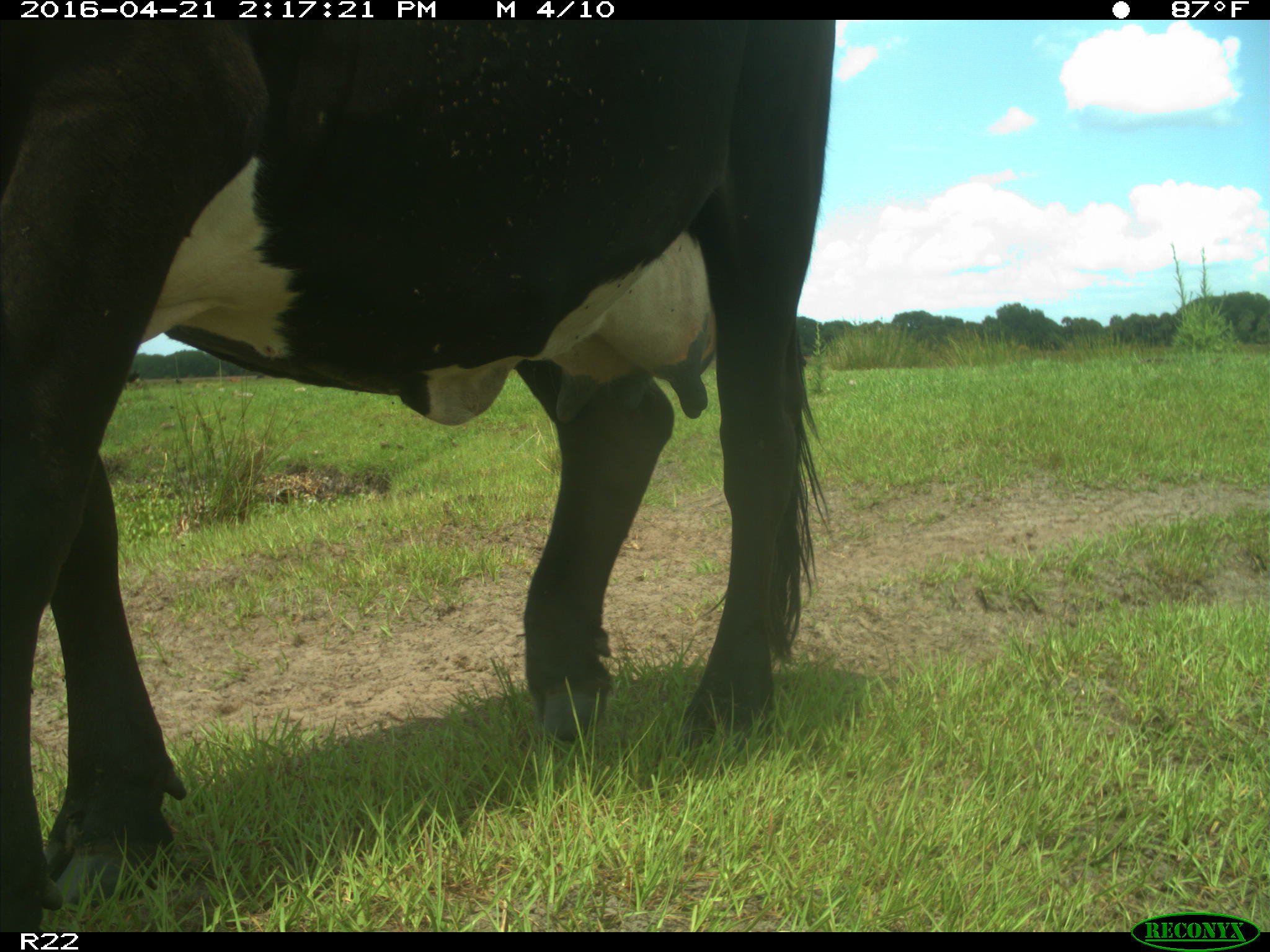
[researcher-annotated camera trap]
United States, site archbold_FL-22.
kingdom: Animalia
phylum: Chordata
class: Mammalia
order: Artiodactyla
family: Bovidae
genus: Bos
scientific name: Bos taurus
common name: domestic cow